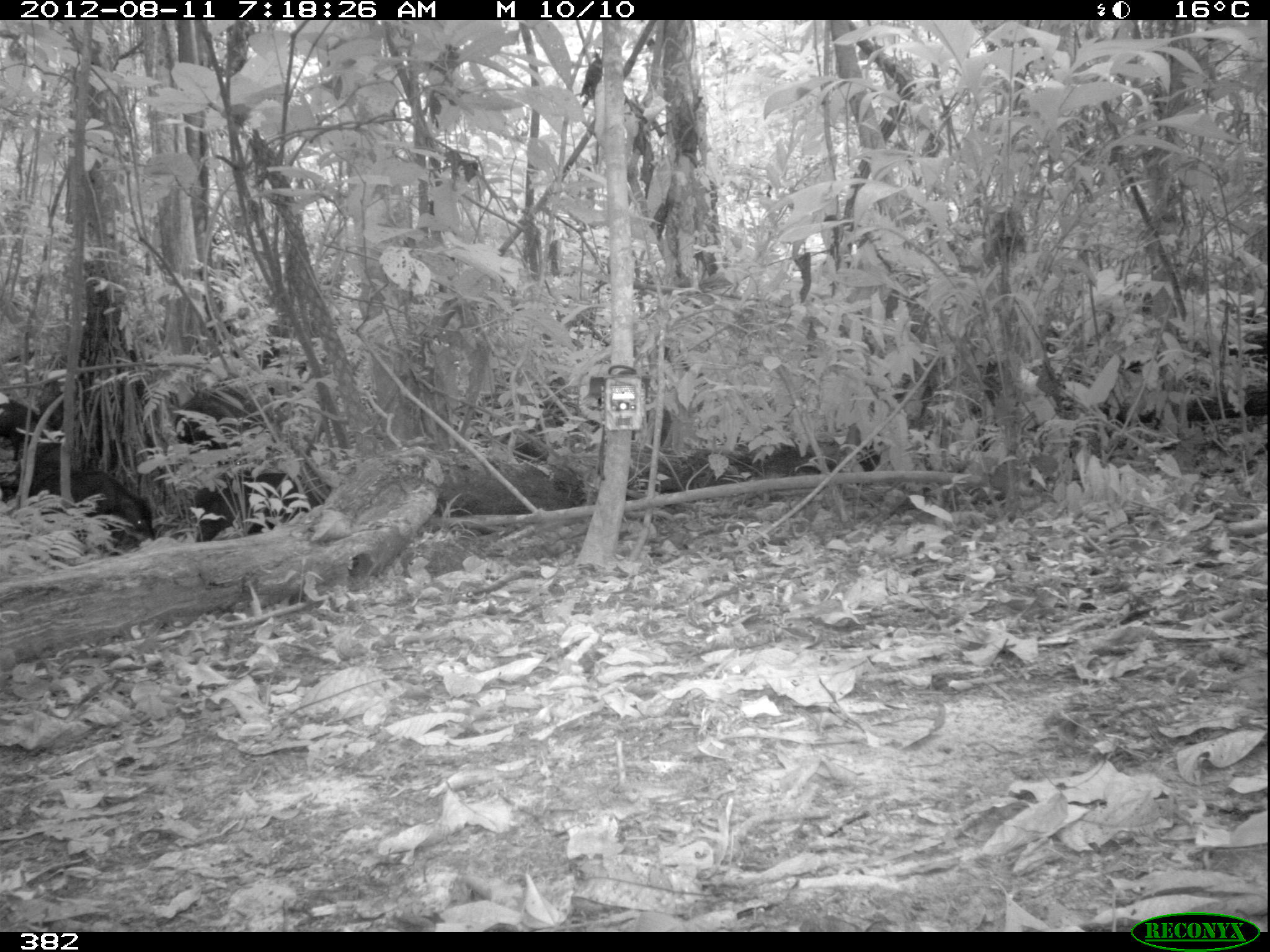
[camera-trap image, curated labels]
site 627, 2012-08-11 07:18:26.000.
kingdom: Animalia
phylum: Chordata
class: Mammalia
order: Artiodactyla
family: Tayassuidae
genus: Tayassu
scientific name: Tayassu pecari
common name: white-lipped peccary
Tayassu pecari (white-lipped peccary).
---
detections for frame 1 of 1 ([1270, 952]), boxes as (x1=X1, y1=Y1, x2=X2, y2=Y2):
tayassu pecari: (x1=28, y1=468, x2=154, y2=548); (x1=191, y1=471, x2=301, y2=542); (x1=170, y1=383, x2=275, y2=452); (x1=1, y1=398, x2=77, y2=492); (x1=36, y1=373, x2=96, y2=462)